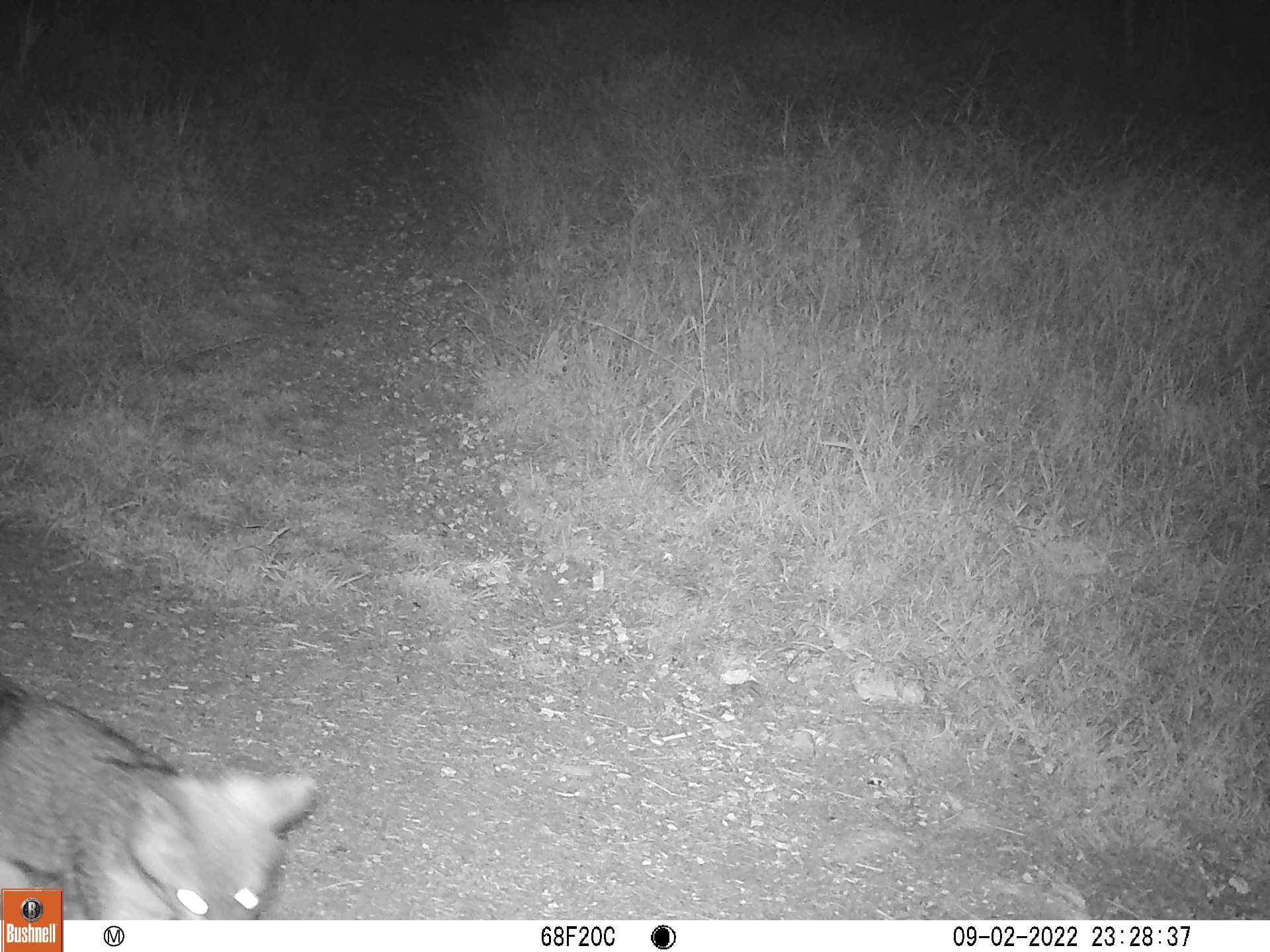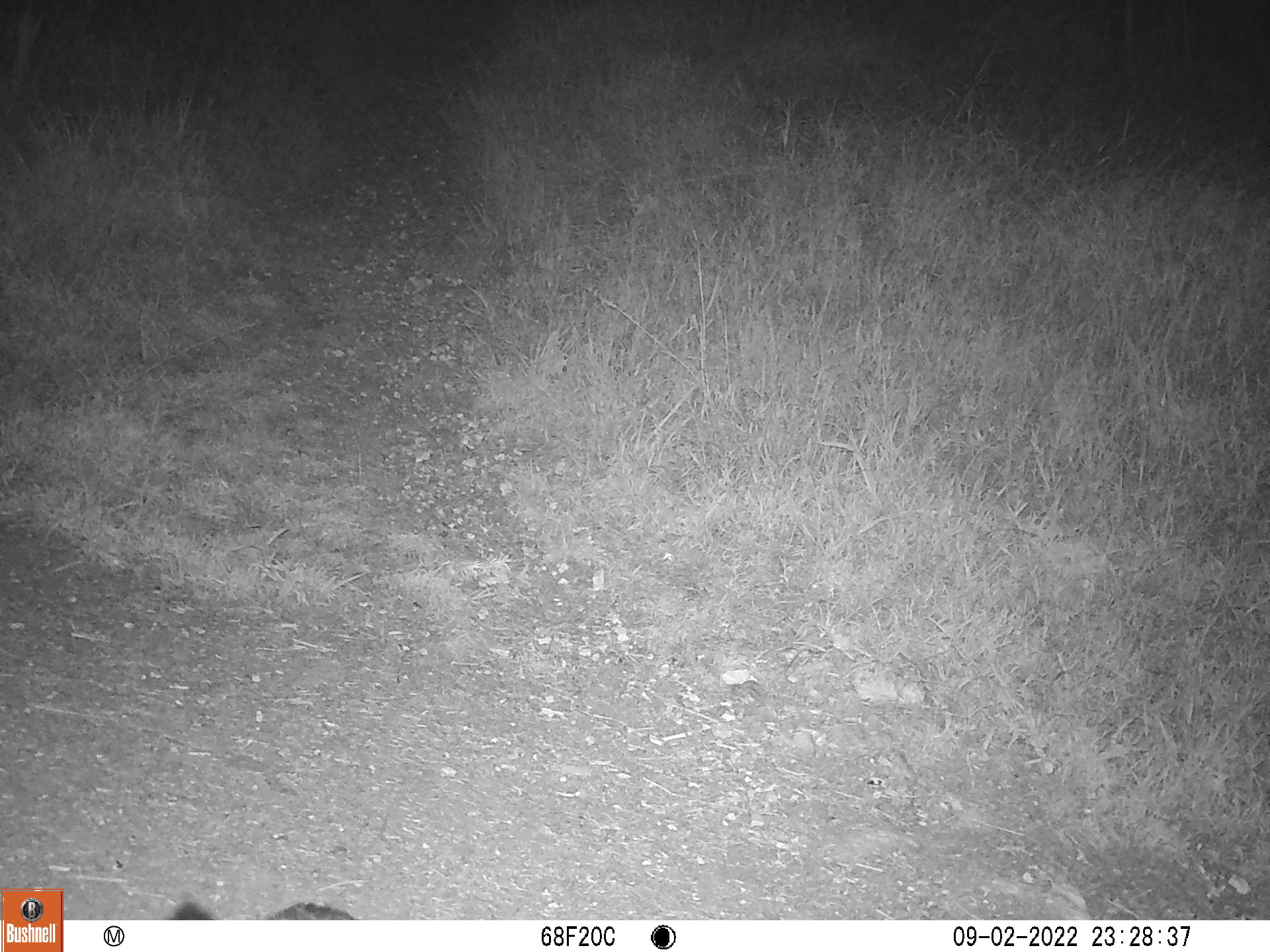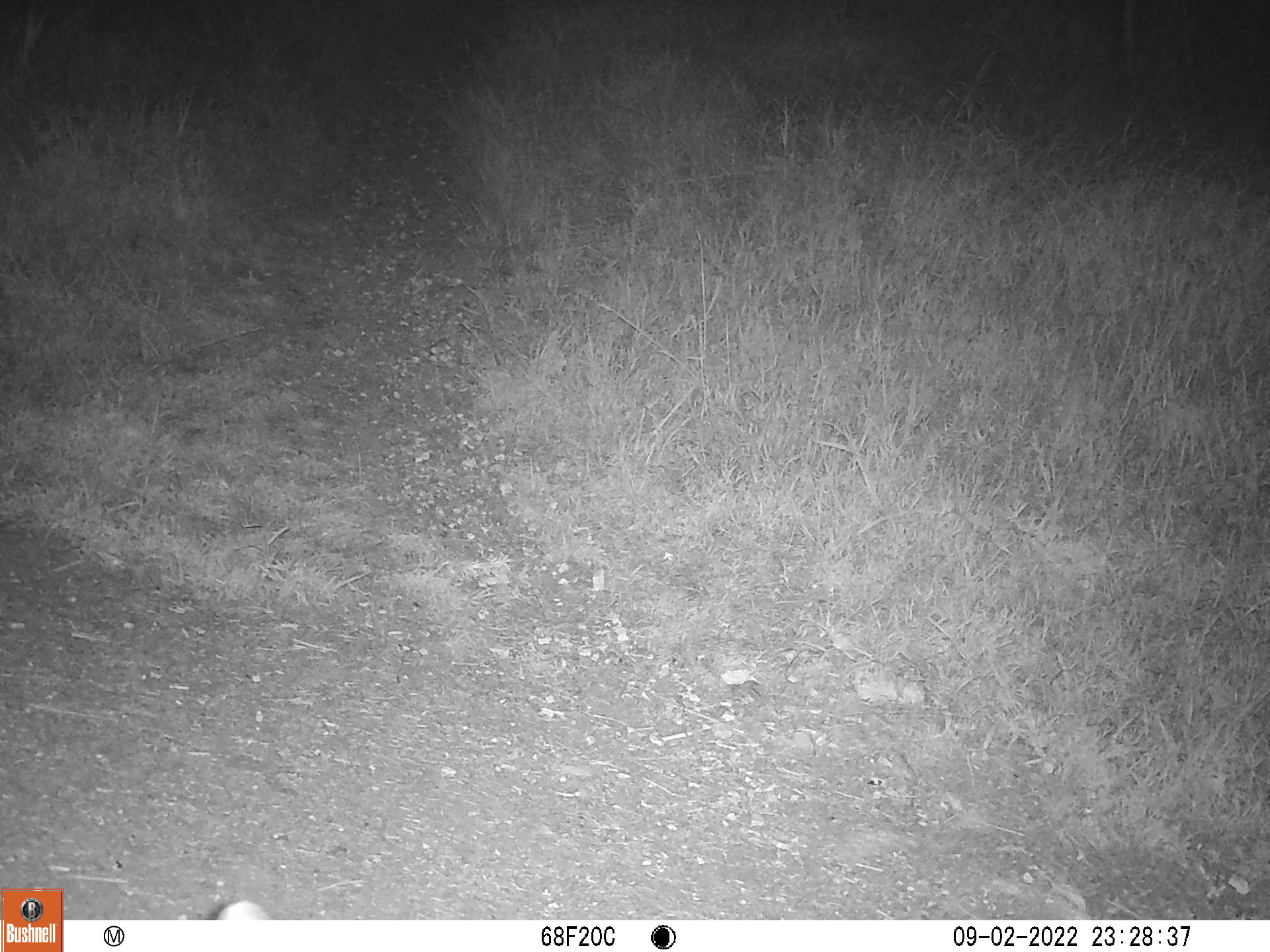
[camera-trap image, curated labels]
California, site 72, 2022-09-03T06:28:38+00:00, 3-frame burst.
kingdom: Animalia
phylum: Chordata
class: Mammalia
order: Carnivora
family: Canidae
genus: Urocyon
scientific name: Urocyon cinereoargenteus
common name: gray fox